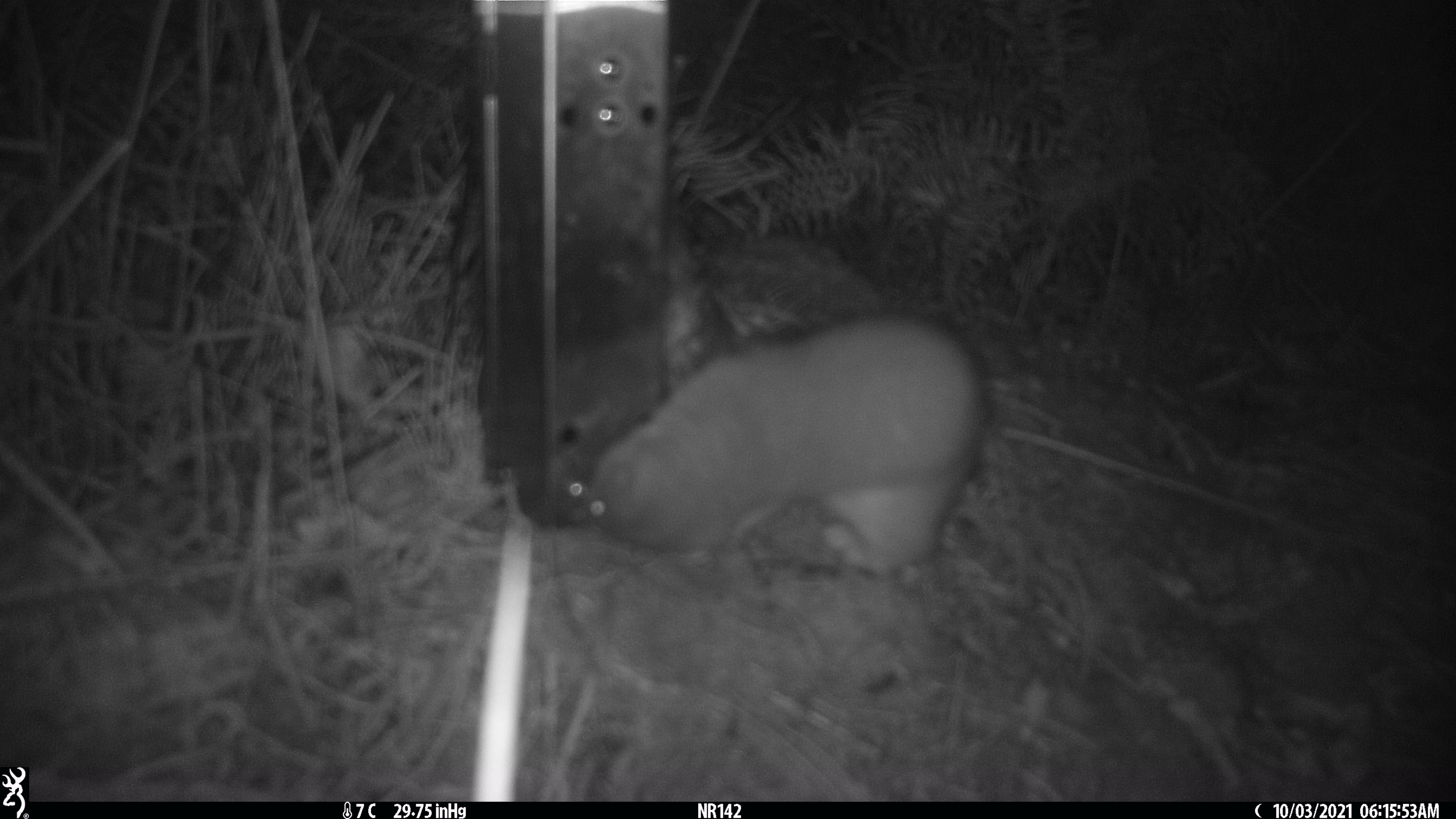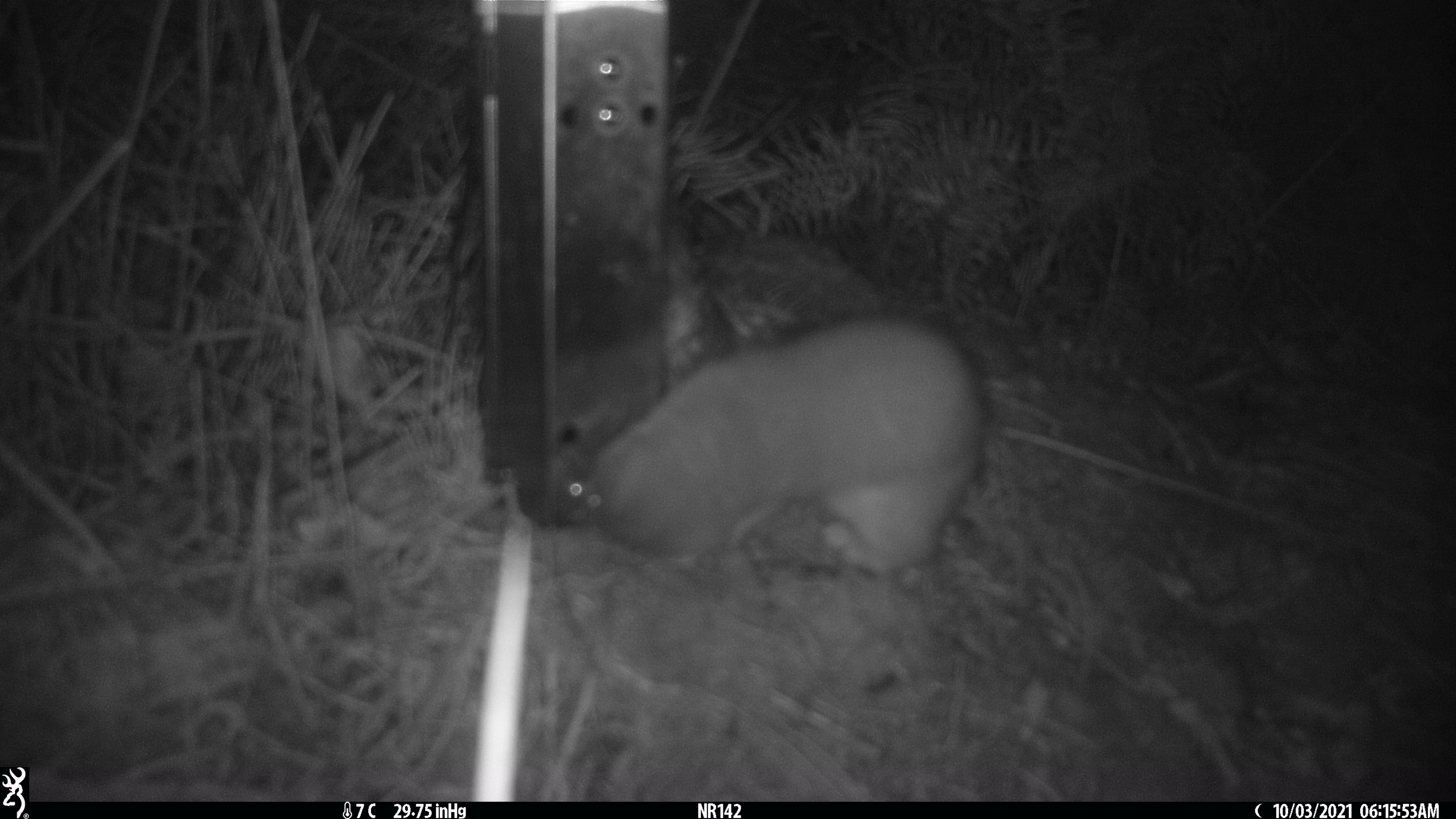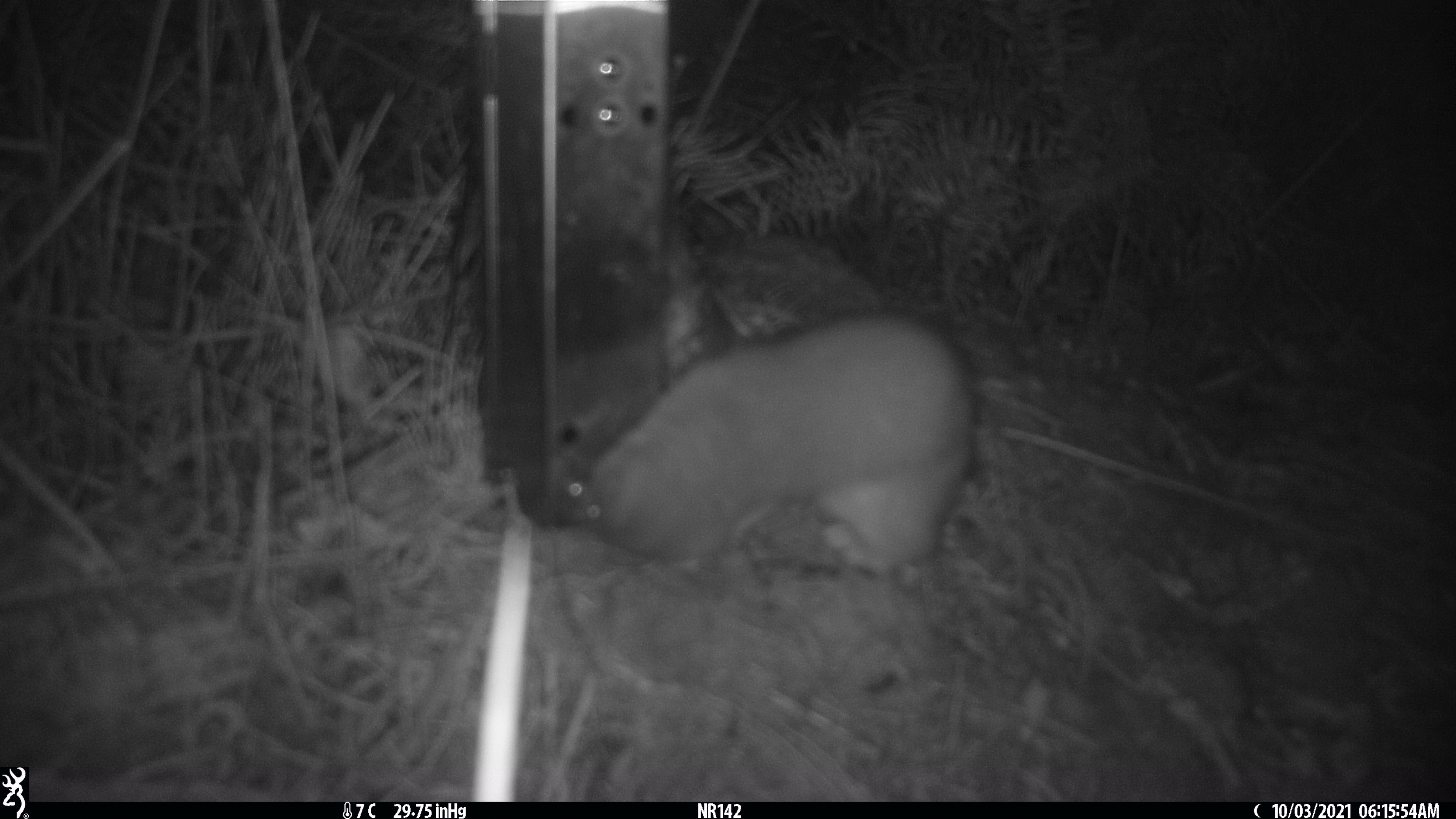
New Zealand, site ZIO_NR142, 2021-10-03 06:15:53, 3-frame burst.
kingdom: Animalia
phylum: Chordata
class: Mammalia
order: Carnivora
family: Mustelidae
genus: Mustela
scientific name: Mustela erminea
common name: stoat